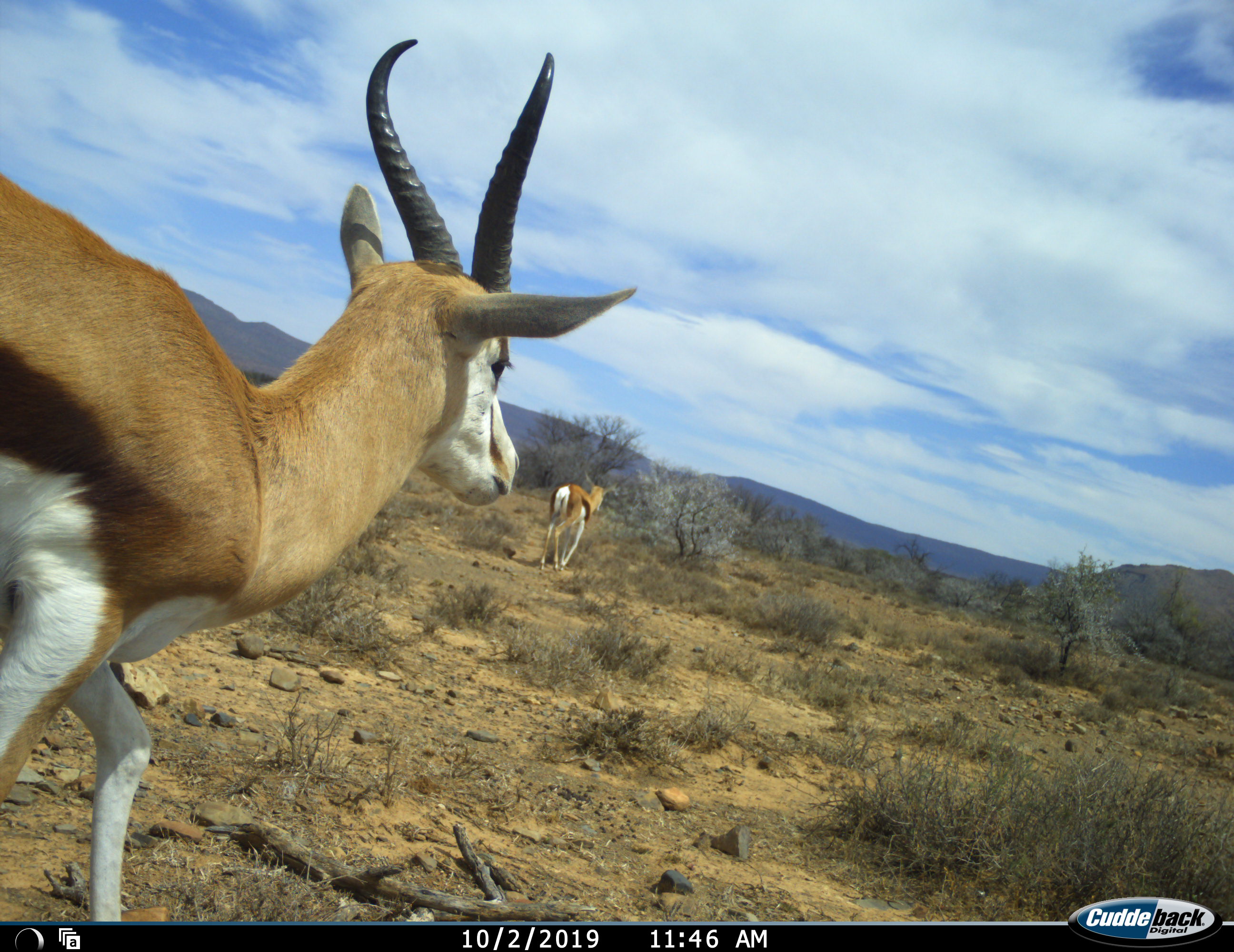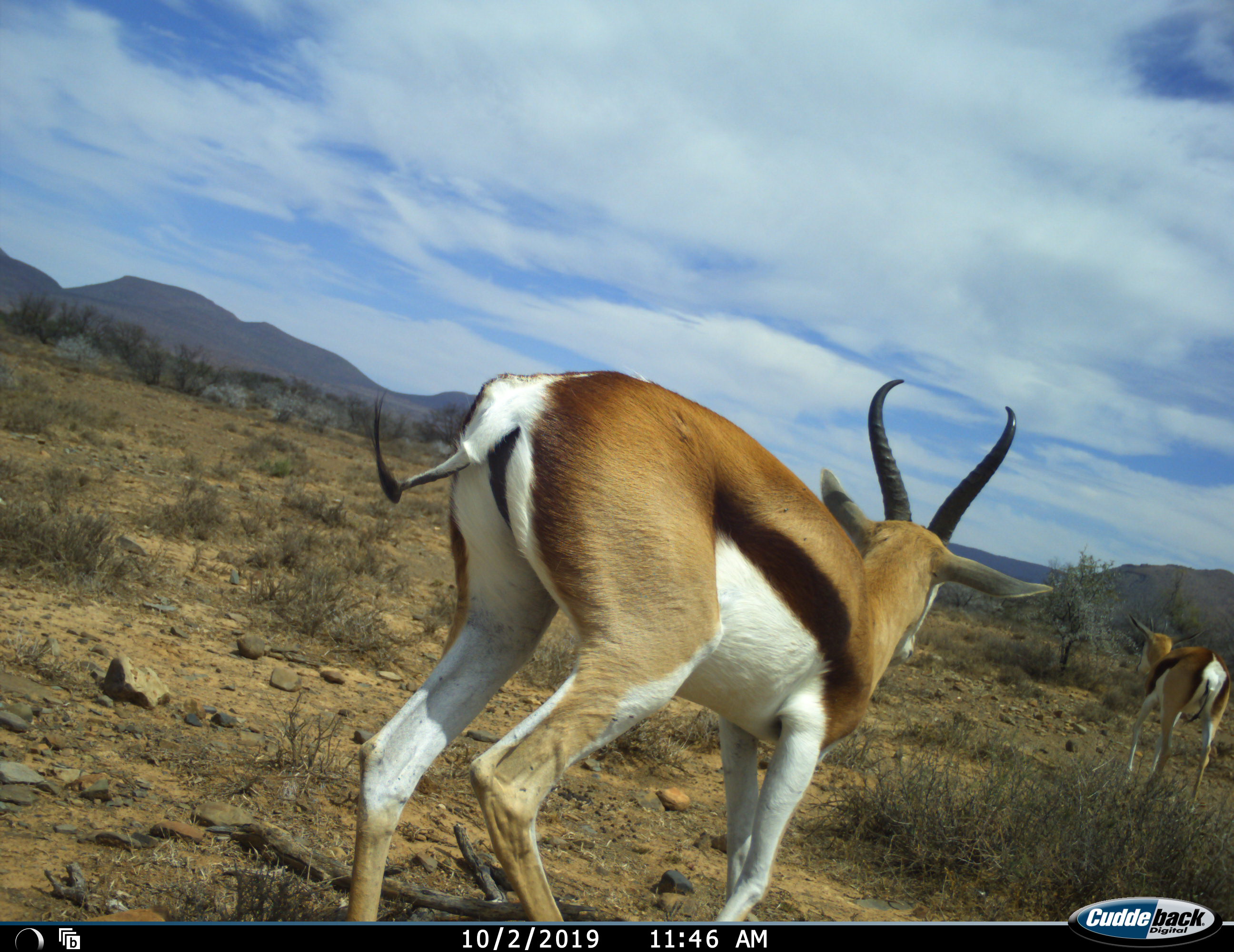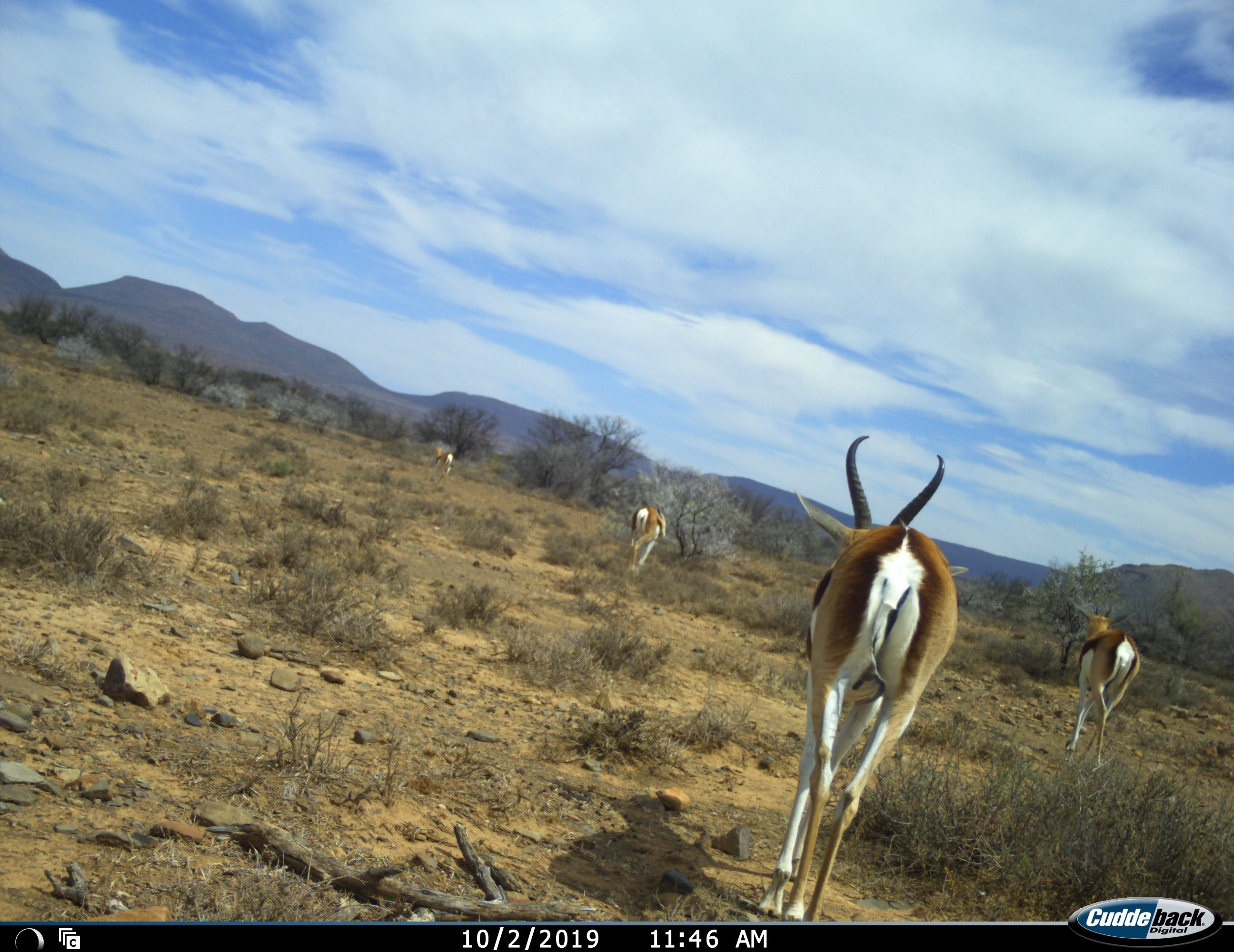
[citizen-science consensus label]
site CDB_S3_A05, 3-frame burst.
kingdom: Animalia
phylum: Chordata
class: Mammalia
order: Artiodactyla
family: Bovidae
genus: Antidorcas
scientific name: Antidorcas marsupialis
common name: springbok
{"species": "springbok (Antidorcas marsupialis)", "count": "4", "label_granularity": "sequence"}